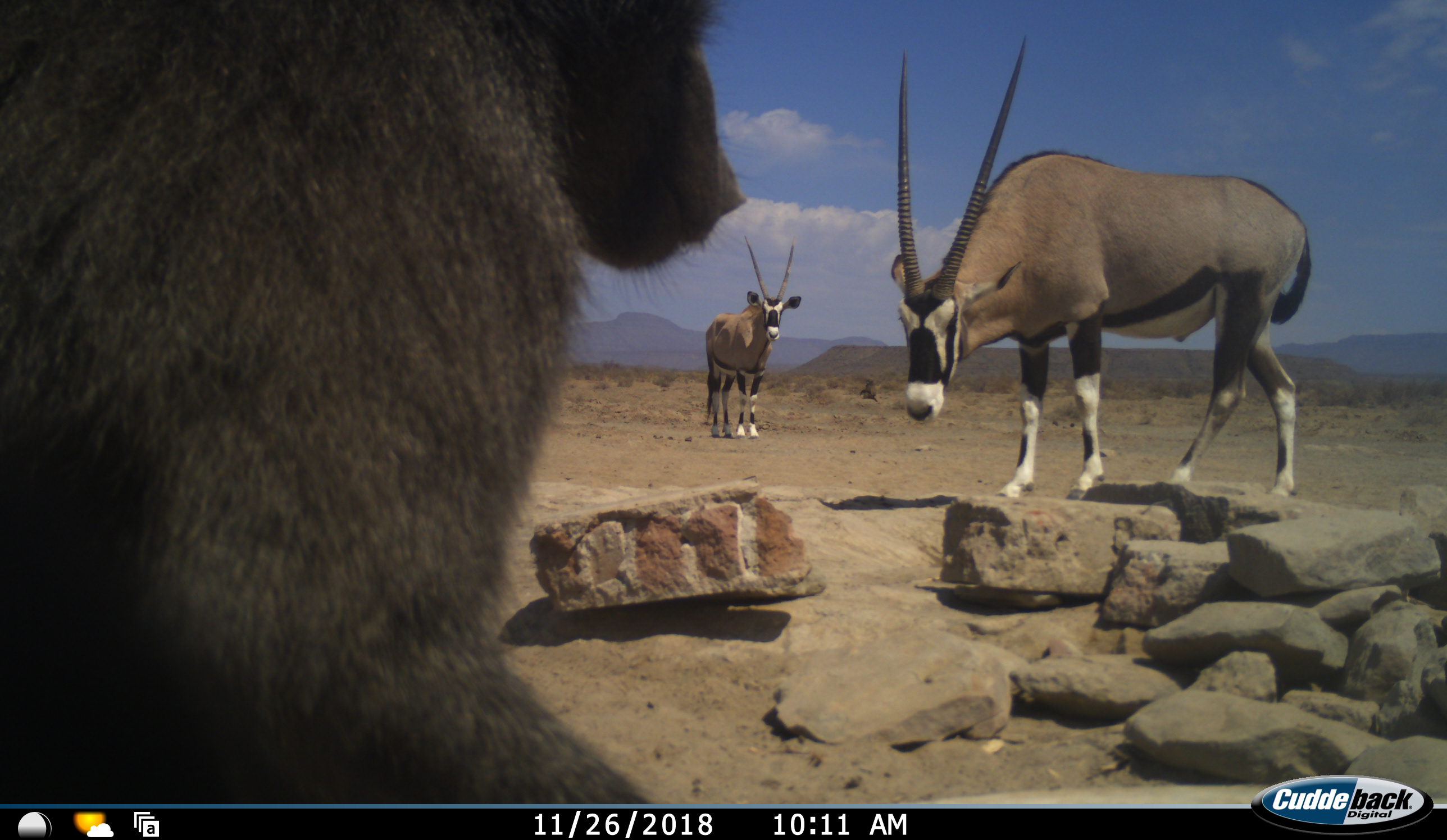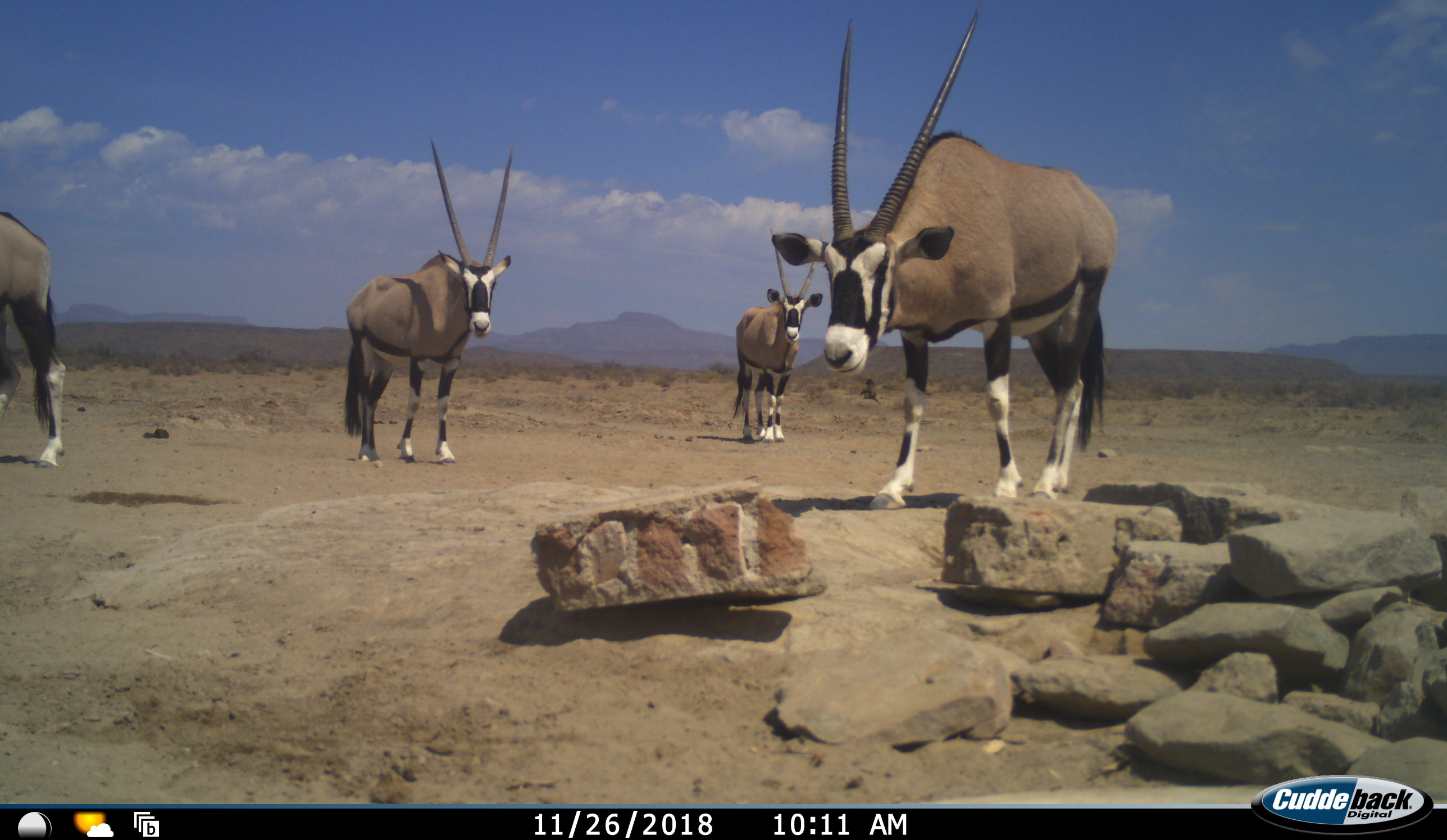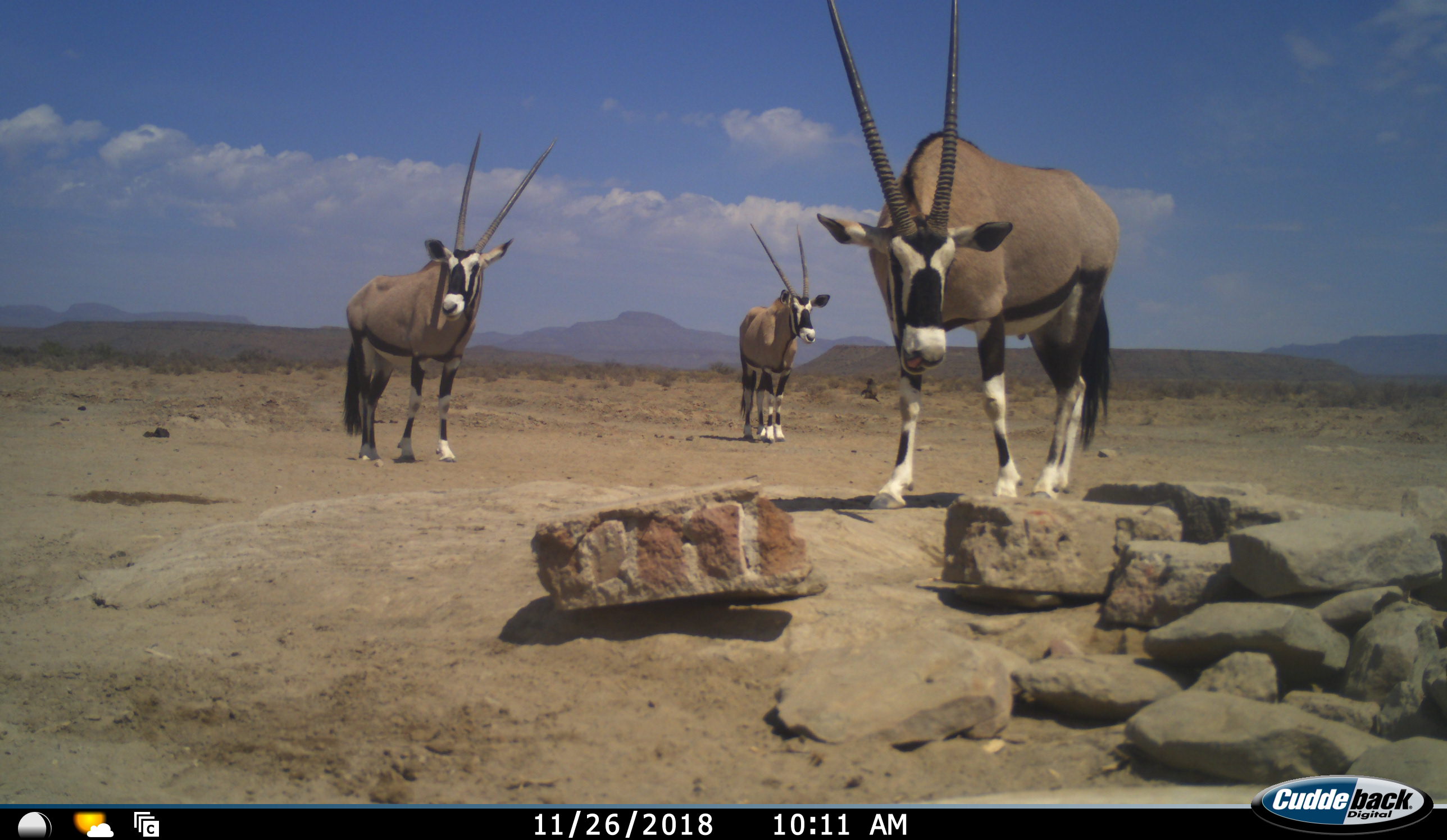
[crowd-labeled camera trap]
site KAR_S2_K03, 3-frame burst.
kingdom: Animalia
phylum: Chordata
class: Mammalia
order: Primates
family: Cercopithecidae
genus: Papio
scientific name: Papio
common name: baboon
Baboon (Papio), count 1. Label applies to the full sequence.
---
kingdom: Animalia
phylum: Chordata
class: Mammalia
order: Artiodactyla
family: Bovidae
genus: Oryx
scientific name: Oryx gazella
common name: gemsbok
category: oryx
Oryx (gemsbok) (Oryx gazella), count 3. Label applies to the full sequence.